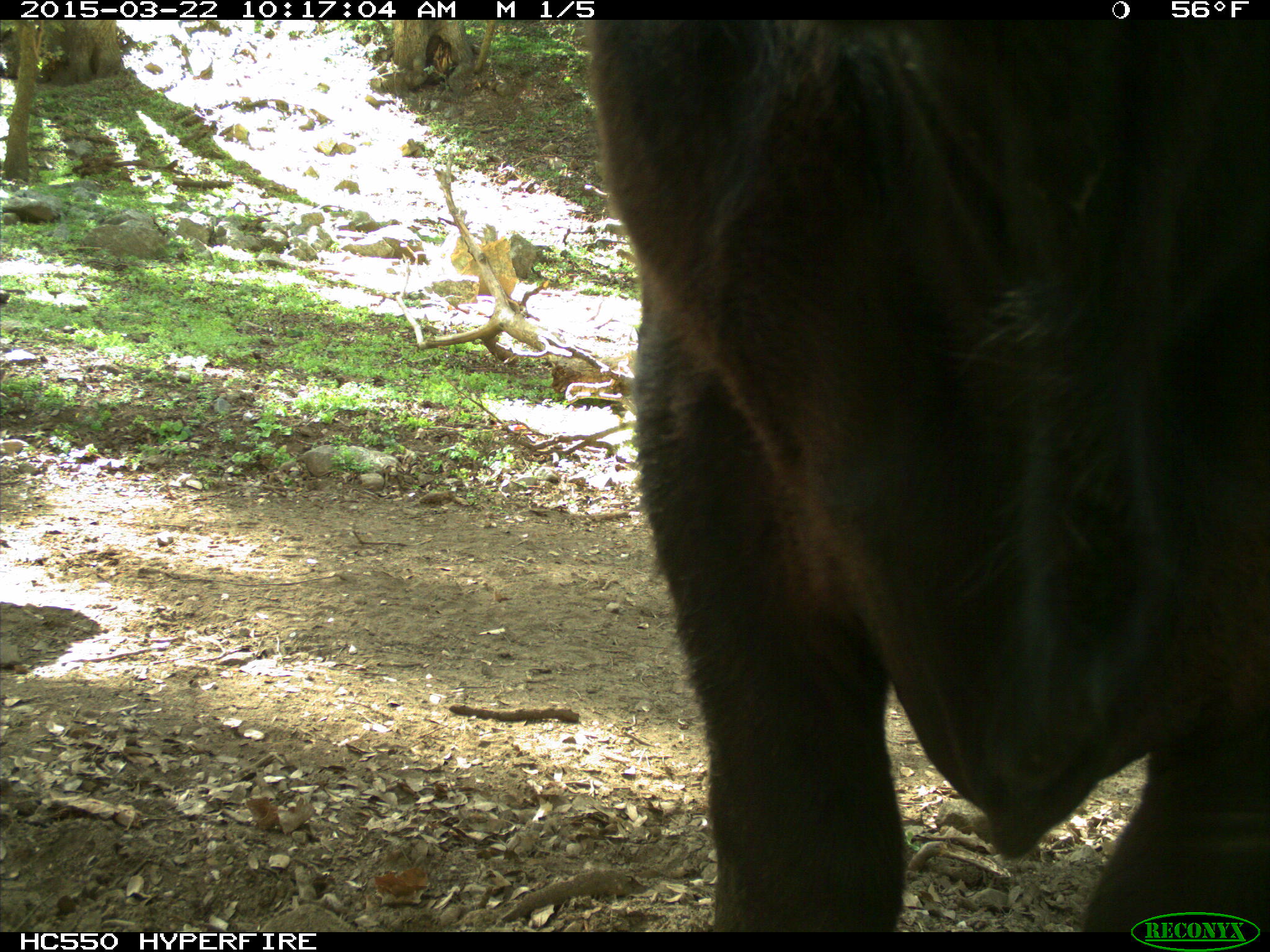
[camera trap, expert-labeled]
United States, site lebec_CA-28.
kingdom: Animalia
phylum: Chordata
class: Mammalia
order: Artiodactyla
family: Bovidae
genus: Bos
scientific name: Bos taurus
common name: domestic cow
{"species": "Bos taurus (domestic cow)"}